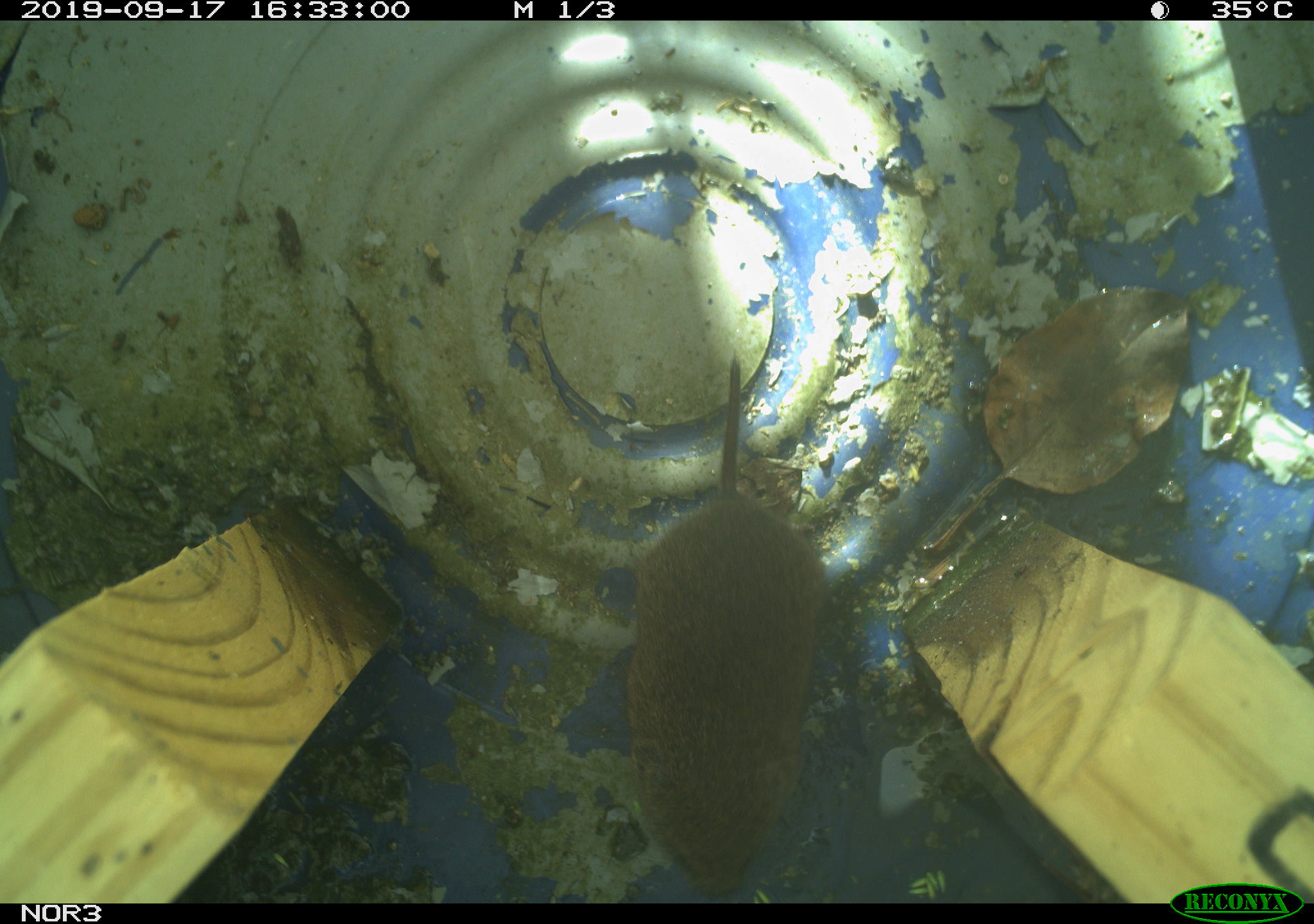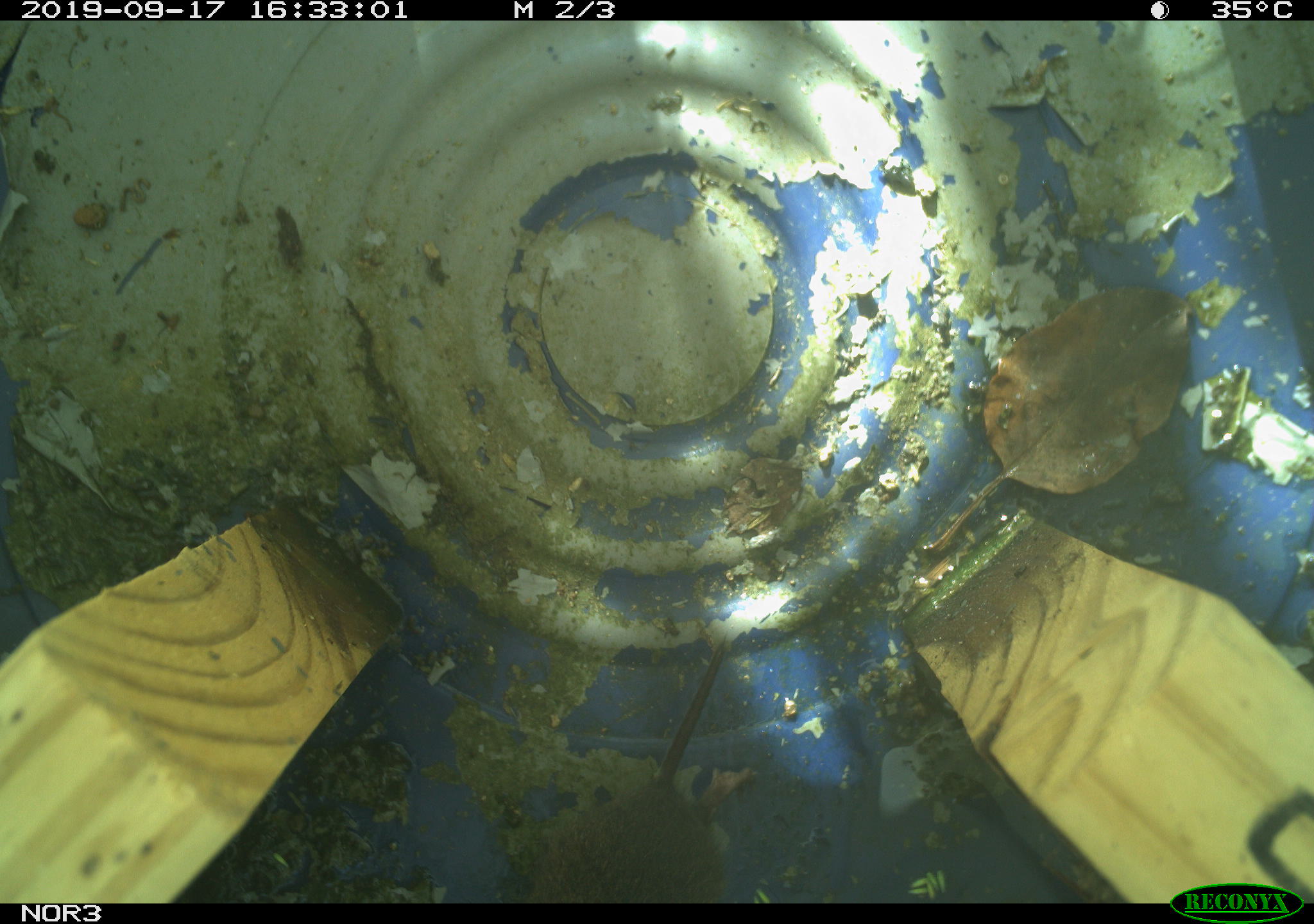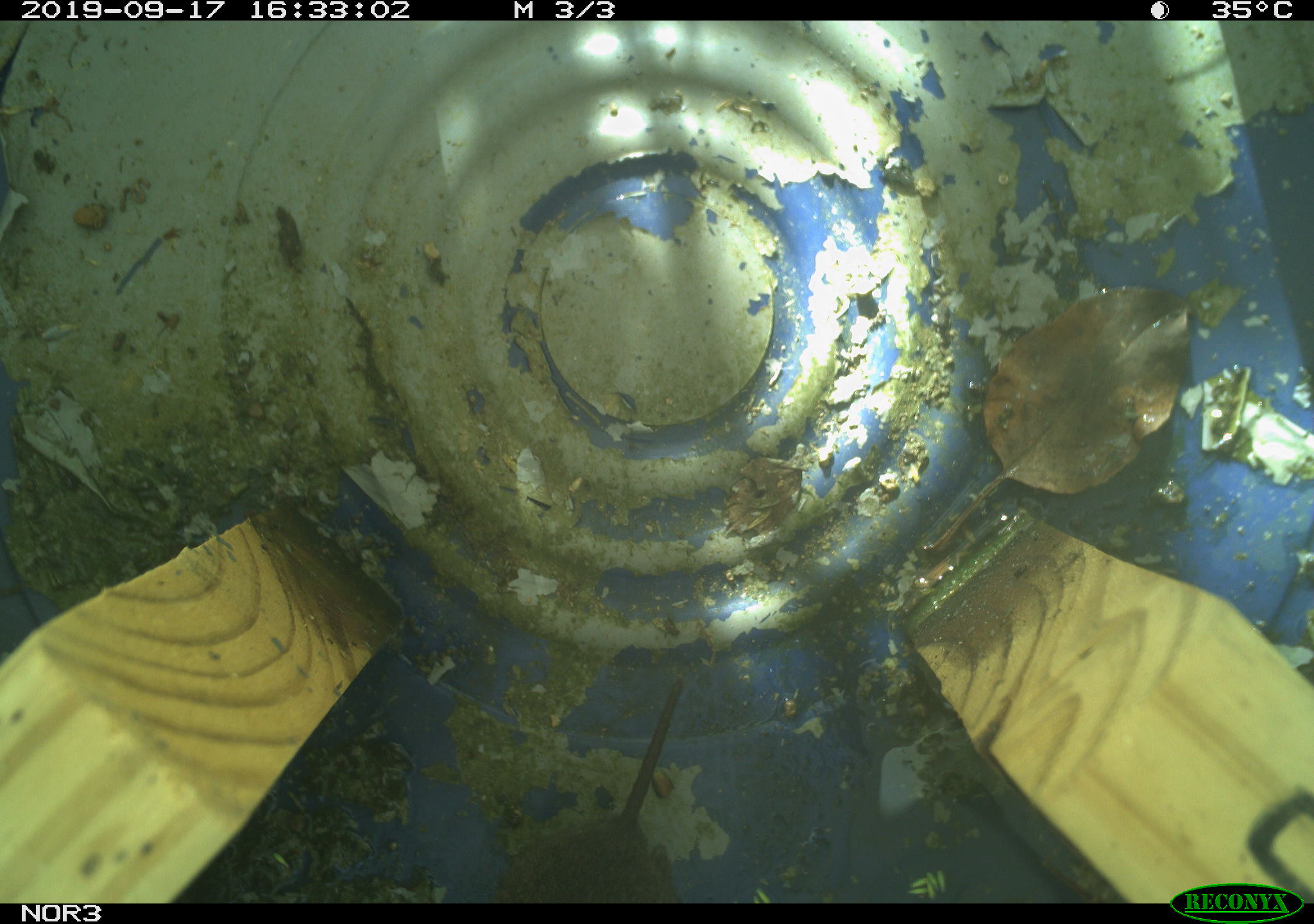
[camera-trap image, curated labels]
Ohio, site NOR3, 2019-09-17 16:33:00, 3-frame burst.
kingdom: Animalia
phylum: Chordata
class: Mammalia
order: Rodentia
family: Cricetidae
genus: Microtus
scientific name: Microtus pennsylvanicus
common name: meadow vole